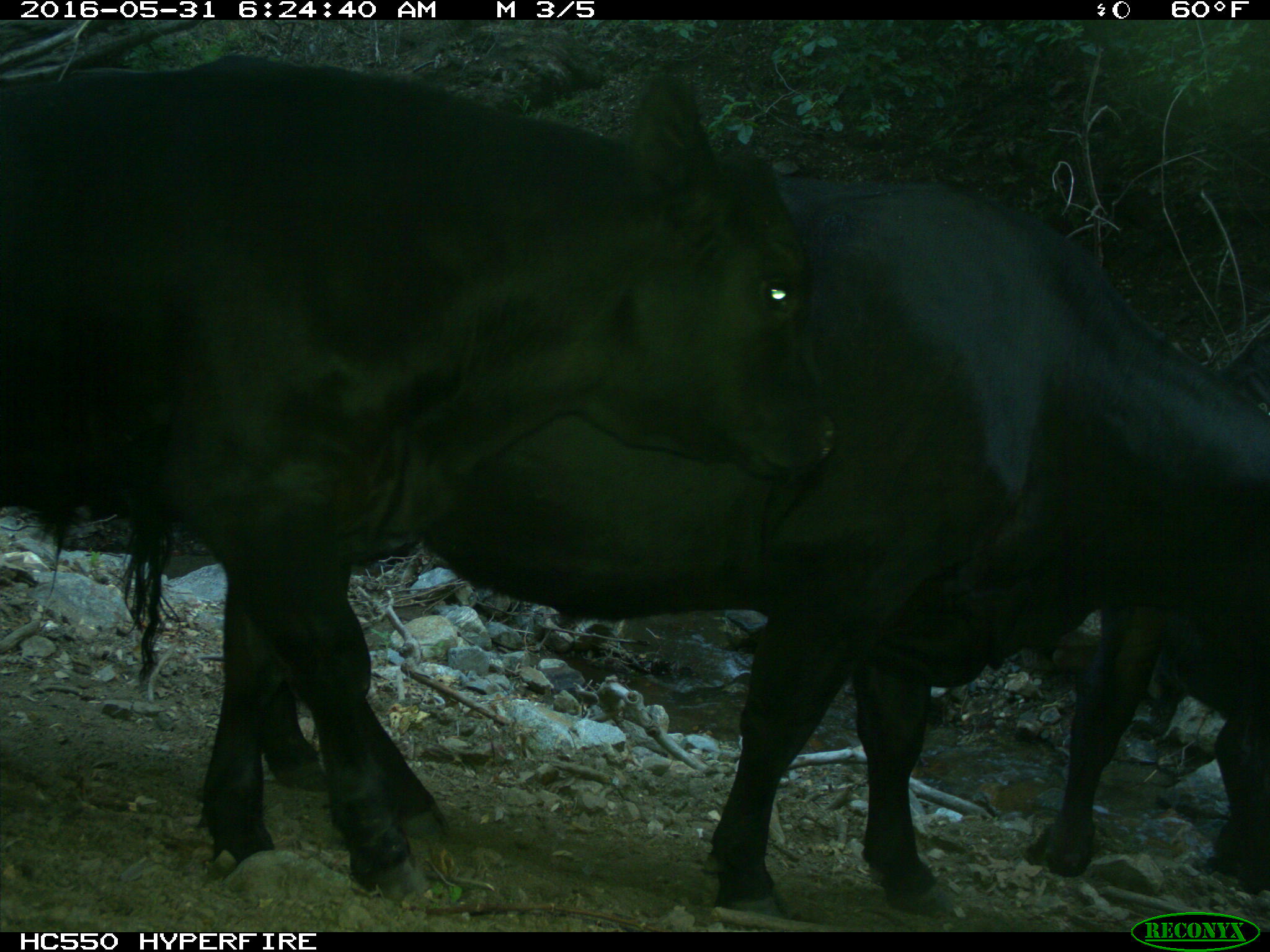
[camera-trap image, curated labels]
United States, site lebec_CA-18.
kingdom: Animalia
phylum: Chordata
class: Mammalia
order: Artiodactyla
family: Bovidae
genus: Bos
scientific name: Bos taurus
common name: domestic cow